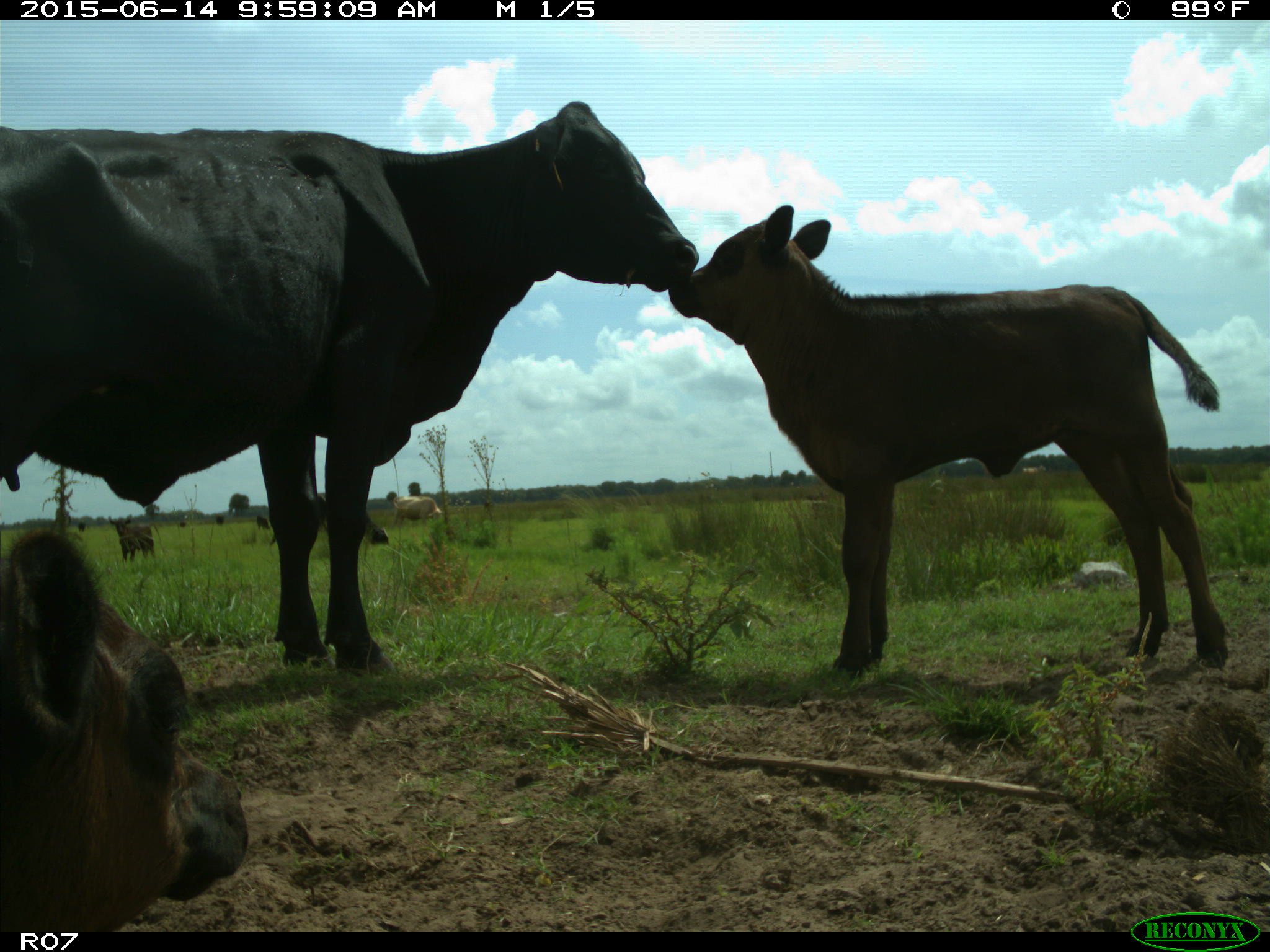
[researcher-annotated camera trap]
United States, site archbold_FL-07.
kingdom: Animalia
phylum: Chordata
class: Mammalia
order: Artiodactyla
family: Bovidae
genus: Bos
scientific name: Bos taurus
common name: domestic cow